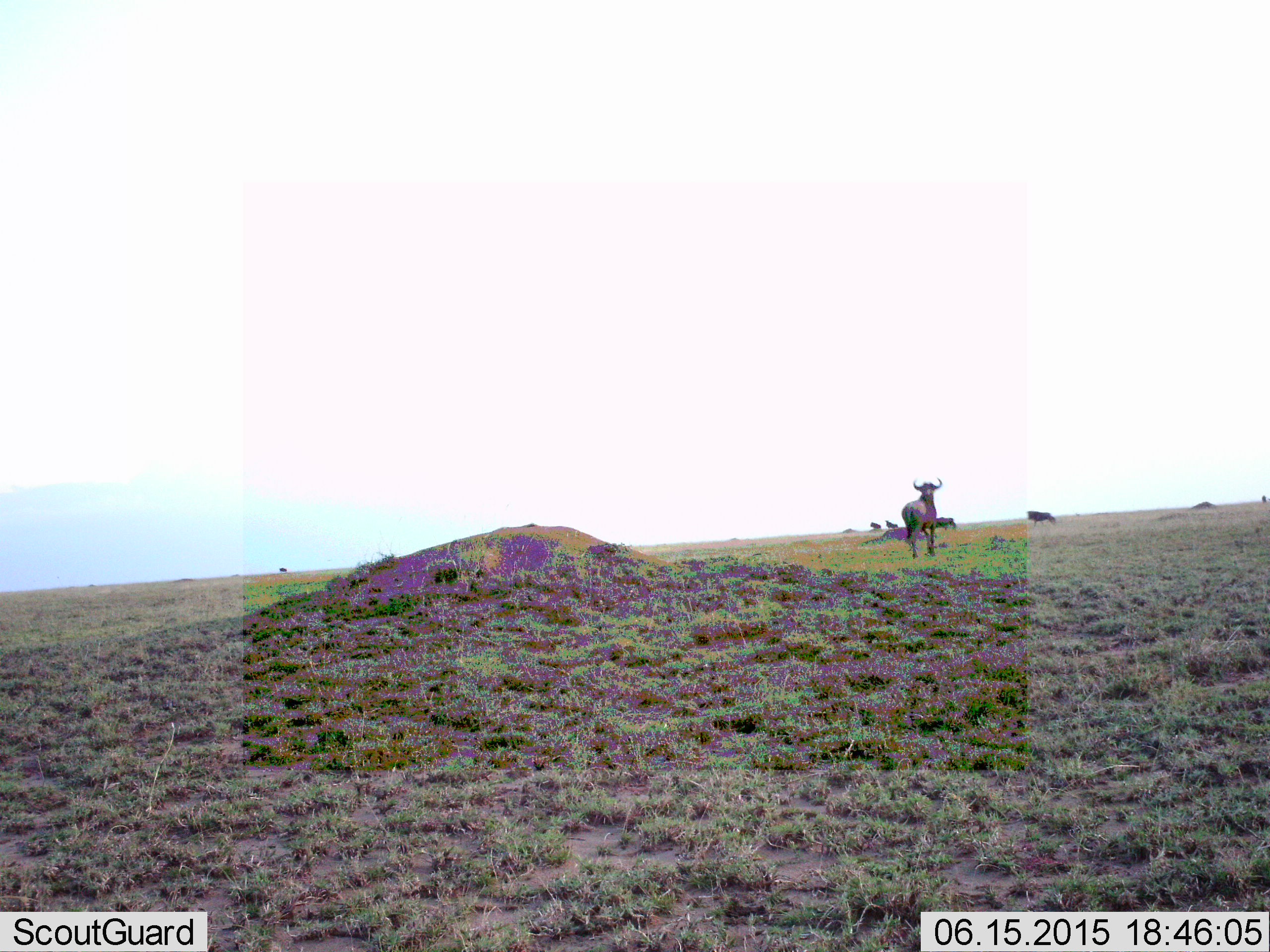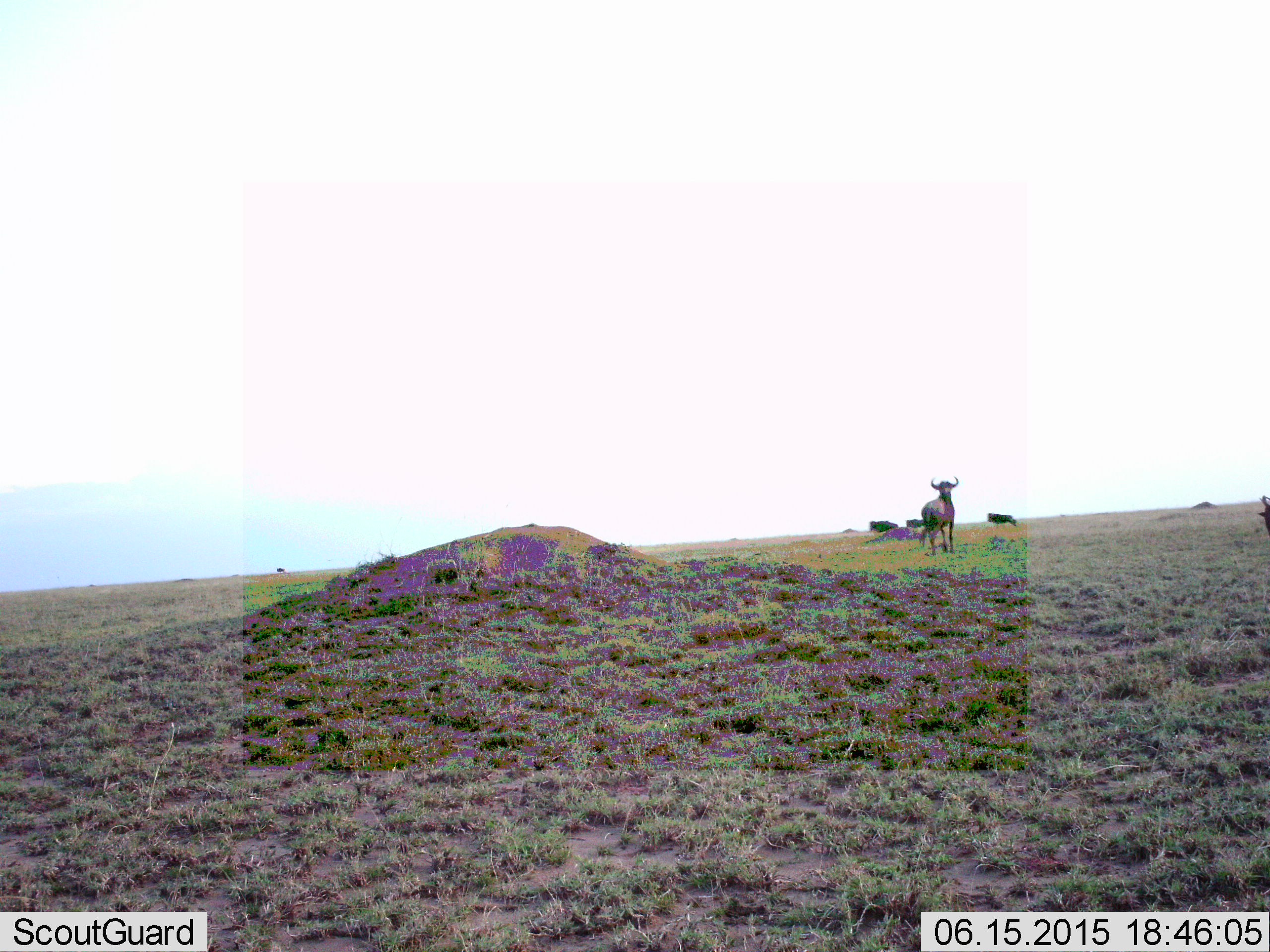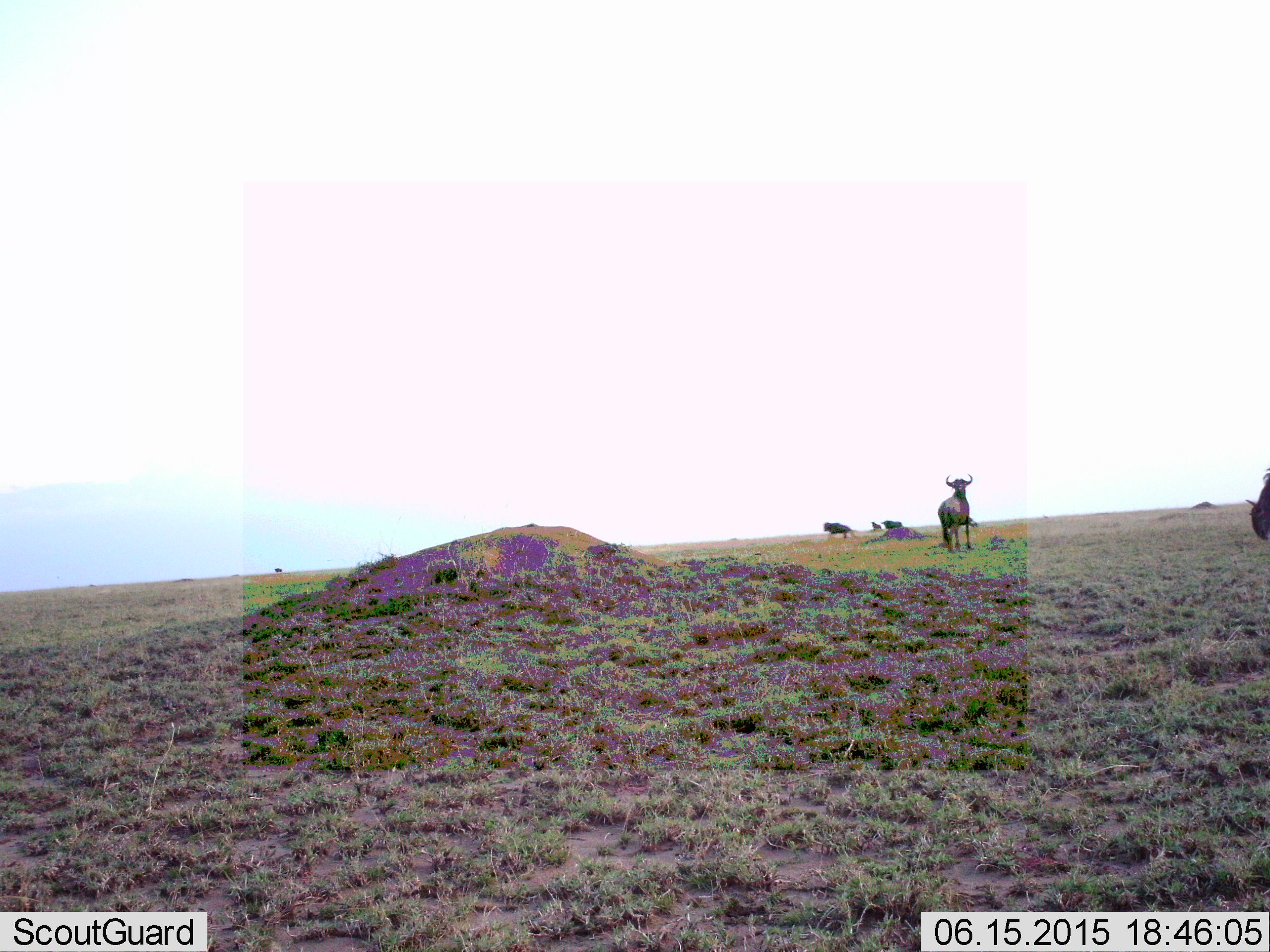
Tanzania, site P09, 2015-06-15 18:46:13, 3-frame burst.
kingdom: Animalia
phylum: Chordata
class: Mammalia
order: Artiodactyla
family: Bovidae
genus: Connochaetes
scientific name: Connochaetes taurinus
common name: blue wildebeest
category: wildebeest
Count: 5.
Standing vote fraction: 80%.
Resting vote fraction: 0%.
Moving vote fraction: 50%.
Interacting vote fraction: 0%.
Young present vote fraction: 0%.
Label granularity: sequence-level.